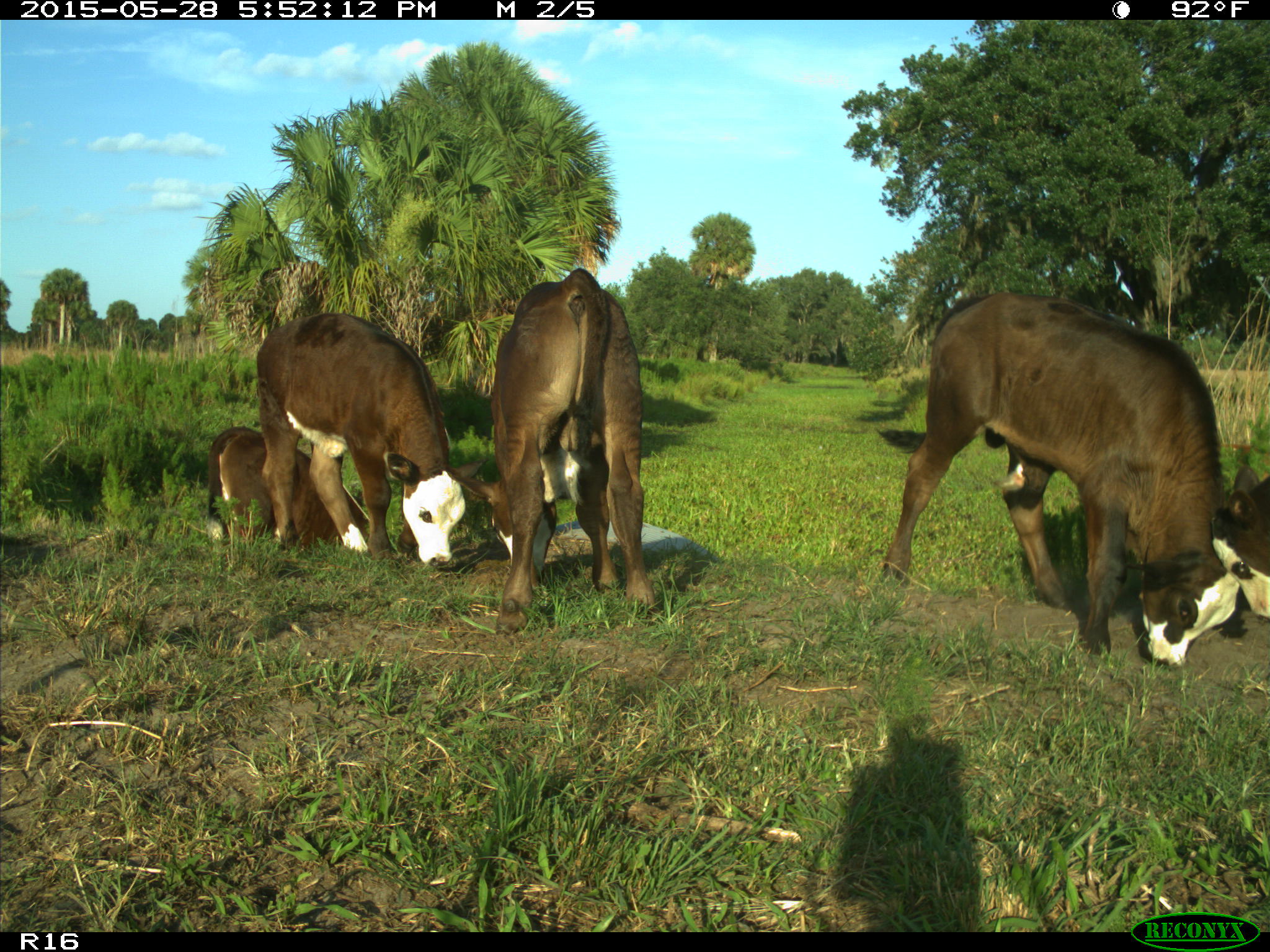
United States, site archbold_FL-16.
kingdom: Animalia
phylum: Chordata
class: Mammalia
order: Artiodactyla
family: Bovidae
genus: Bos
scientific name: Bos taurus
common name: domestic cow